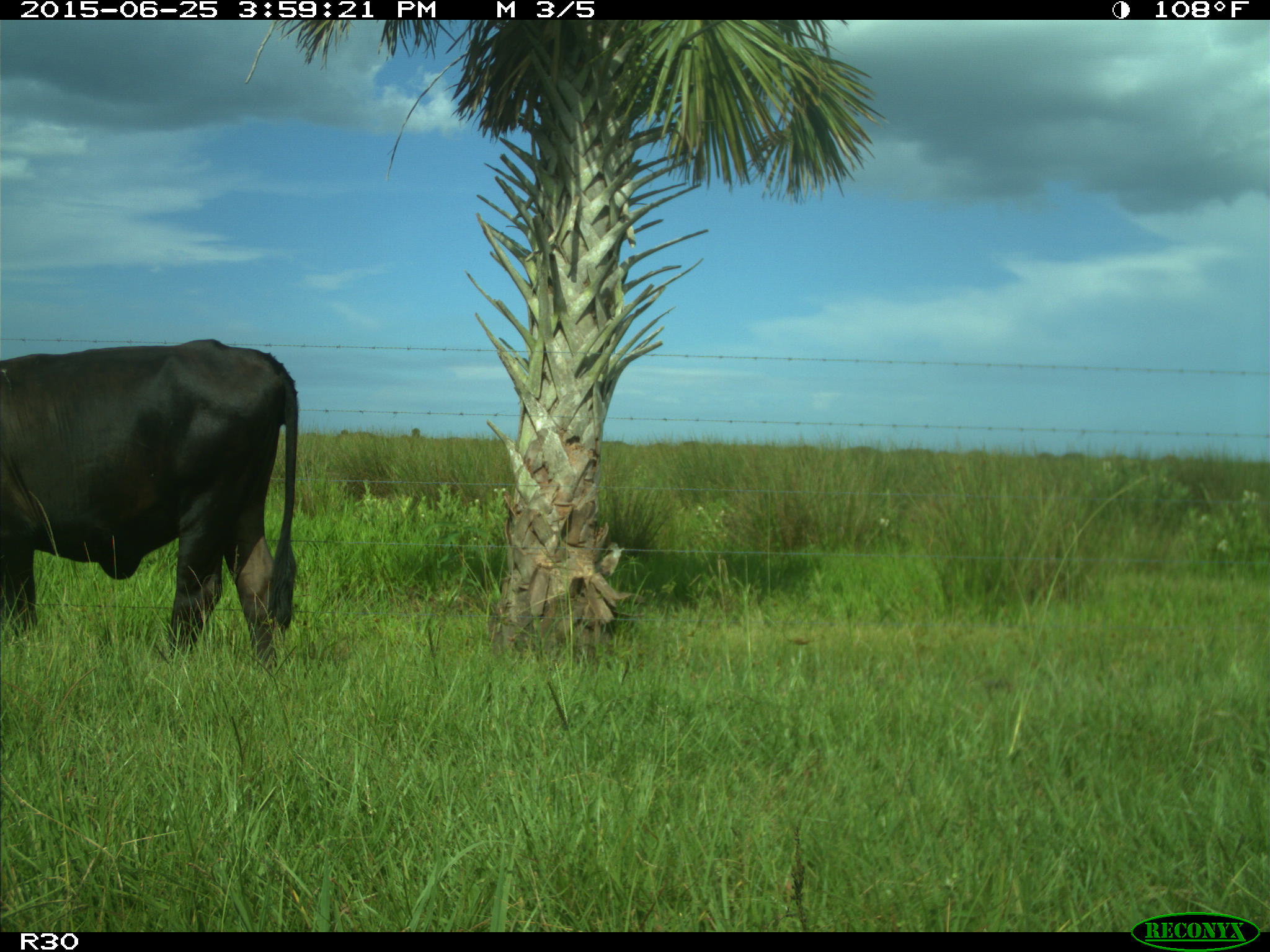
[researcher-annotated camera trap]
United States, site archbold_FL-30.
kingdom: Animalia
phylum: Chordata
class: Mammalia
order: Artiodactyla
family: Bovidae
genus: Bos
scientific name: Bos taurus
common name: domestic cow